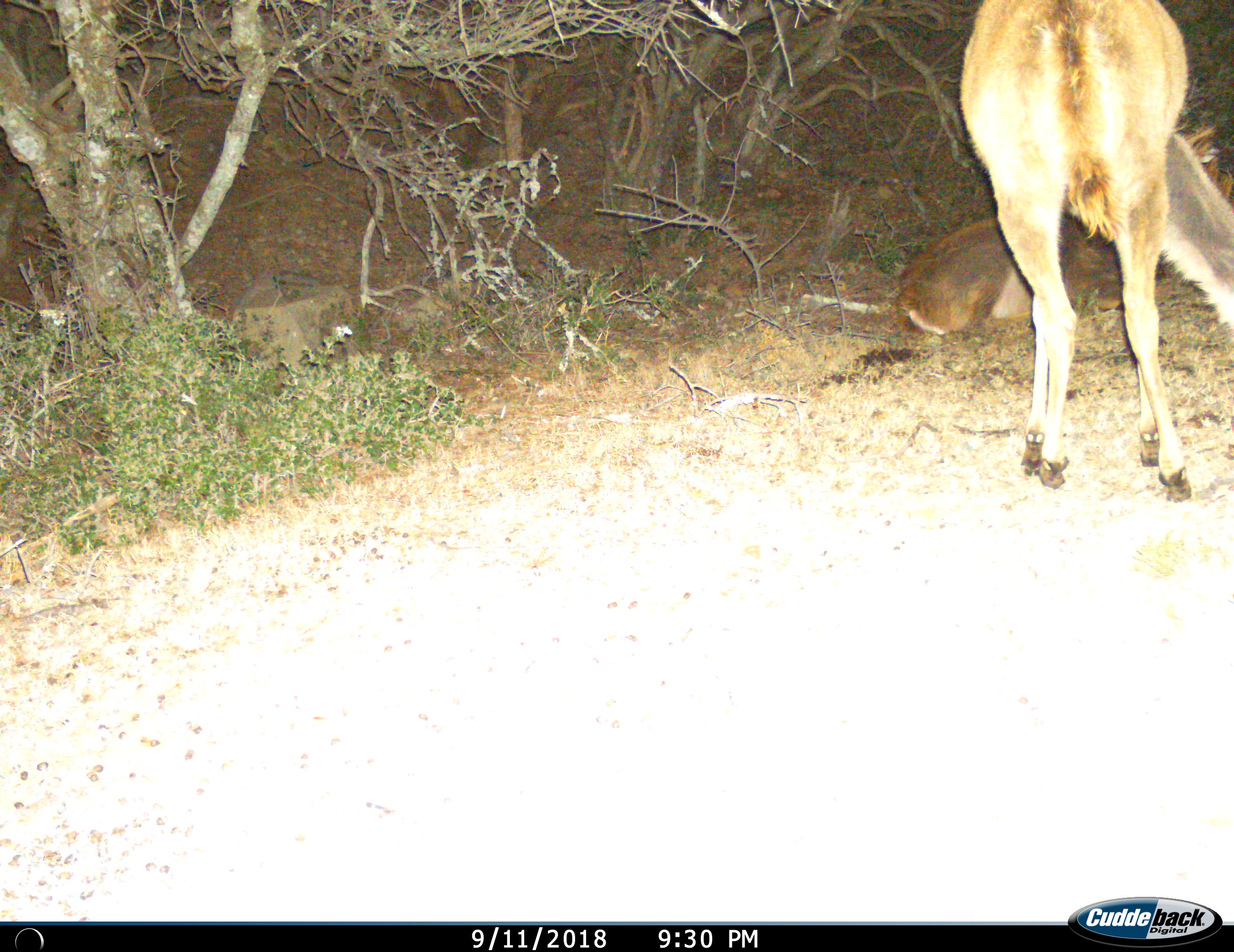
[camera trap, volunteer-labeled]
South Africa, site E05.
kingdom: Animalia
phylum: Chordata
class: Mammalia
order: Artiodactyla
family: Bovidae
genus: Tragelaphus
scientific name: Tragelaphus strepsiceros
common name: greater kudu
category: kudu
Kudu (greater kudu) (Tragelaphus strepsiceros), count 2. Behavior (volunteer vote fractions): standing 43%, resting 86%, moving 0%, interacting 0%. Young present (vote fraction): 29%. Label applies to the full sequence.